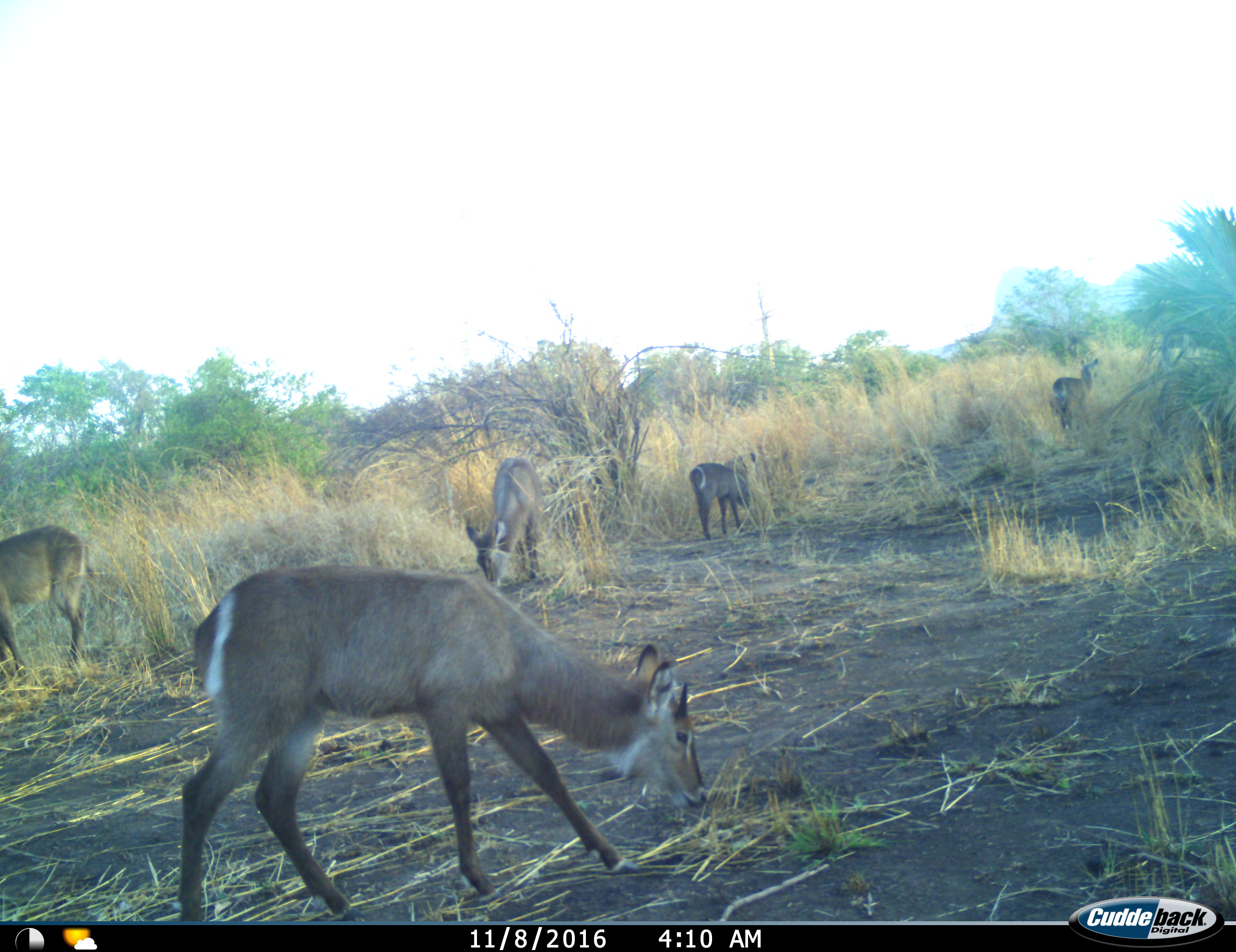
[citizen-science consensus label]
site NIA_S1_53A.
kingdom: Animalia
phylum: Chordata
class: Mammalia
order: Artiodactyla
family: Bovidae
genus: Kobus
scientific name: Kobus ellipsiprymnus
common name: waterbuck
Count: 5.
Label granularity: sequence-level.